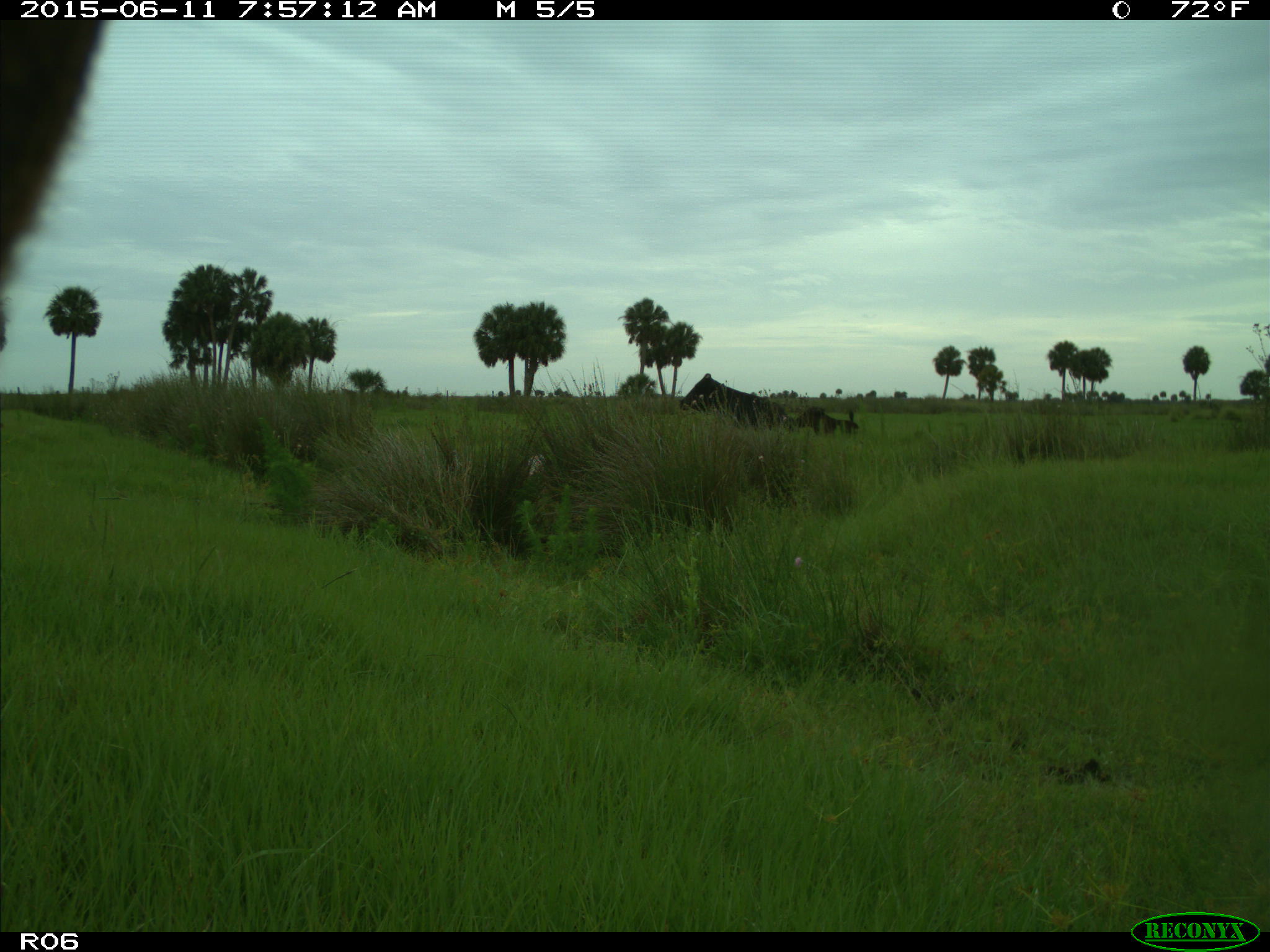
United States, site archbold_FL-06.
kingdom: Animalia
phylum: Chordata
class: Mammalia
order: Artiodactyla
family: Bovidae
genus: Bos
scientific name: Bos taurus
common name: domestic cow